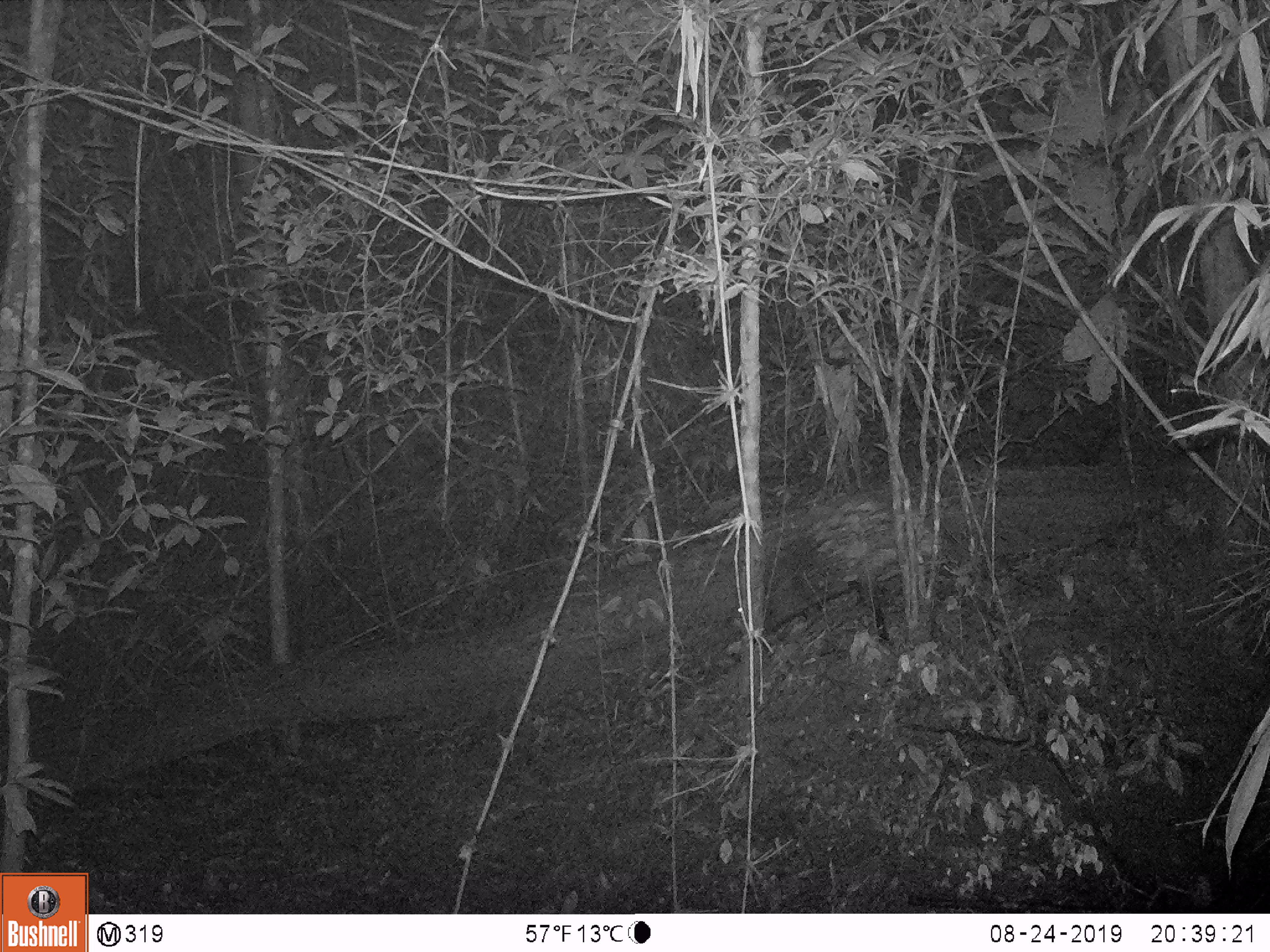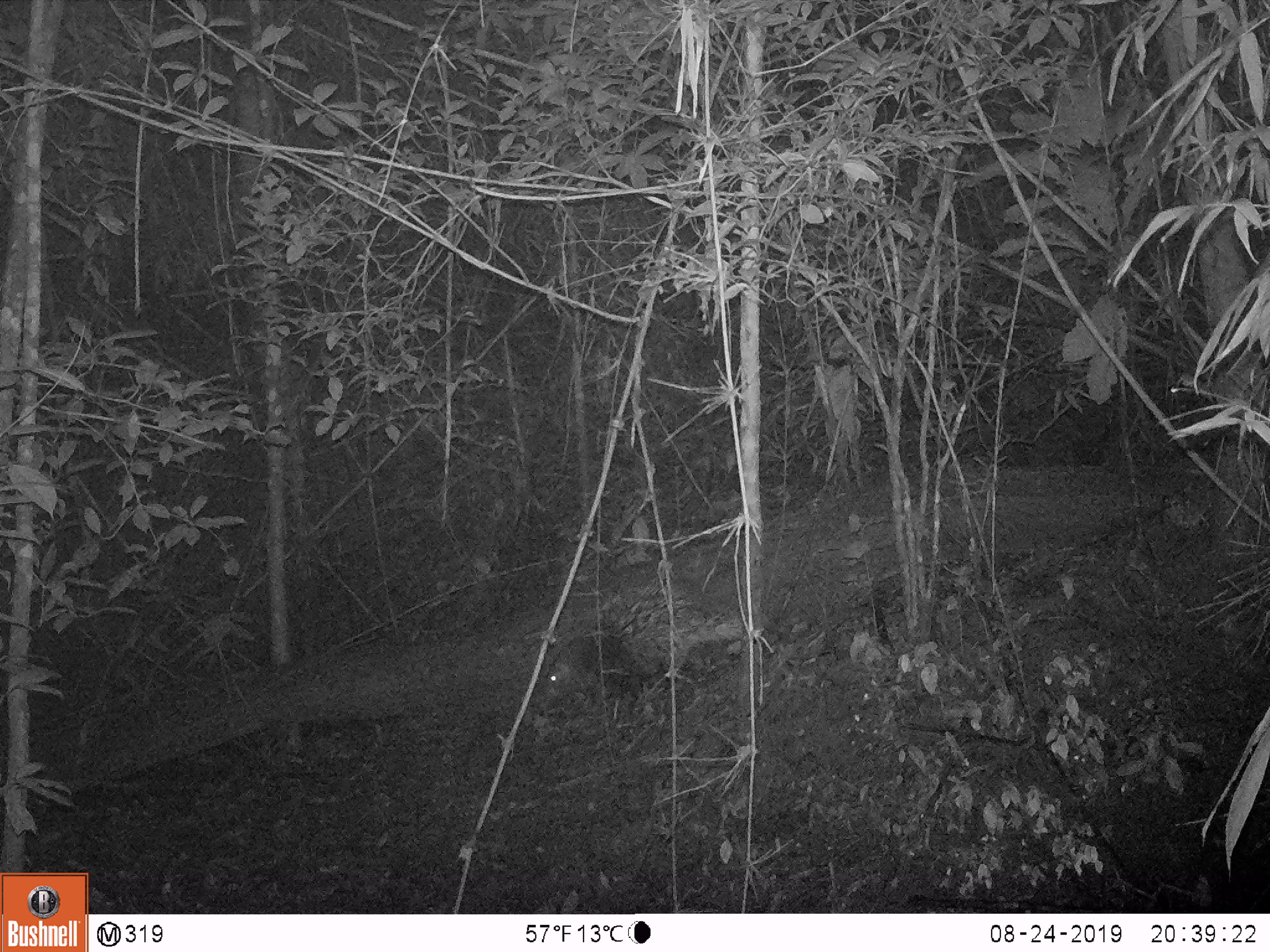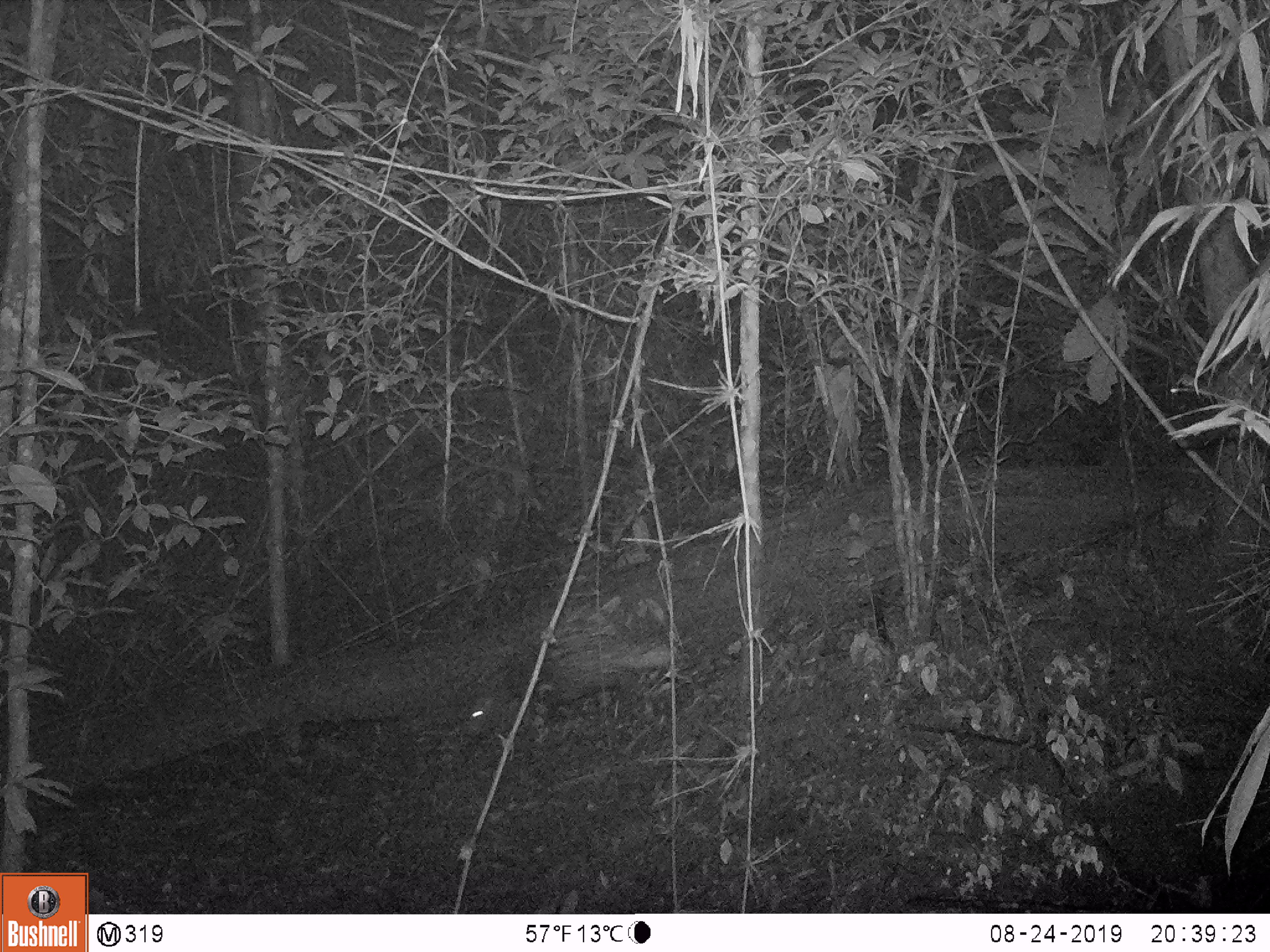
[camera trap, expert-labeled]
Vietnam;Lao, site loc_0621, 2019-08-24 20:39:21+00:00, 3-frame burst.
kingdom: Animalia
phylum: Chordata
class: Mammalia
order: Rodentia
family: Hystricidae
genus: Hystrix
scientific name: Hystrix brachyura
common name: malayan porcupine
Malayan porcupine (Hystrix brachyura). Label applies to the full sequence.